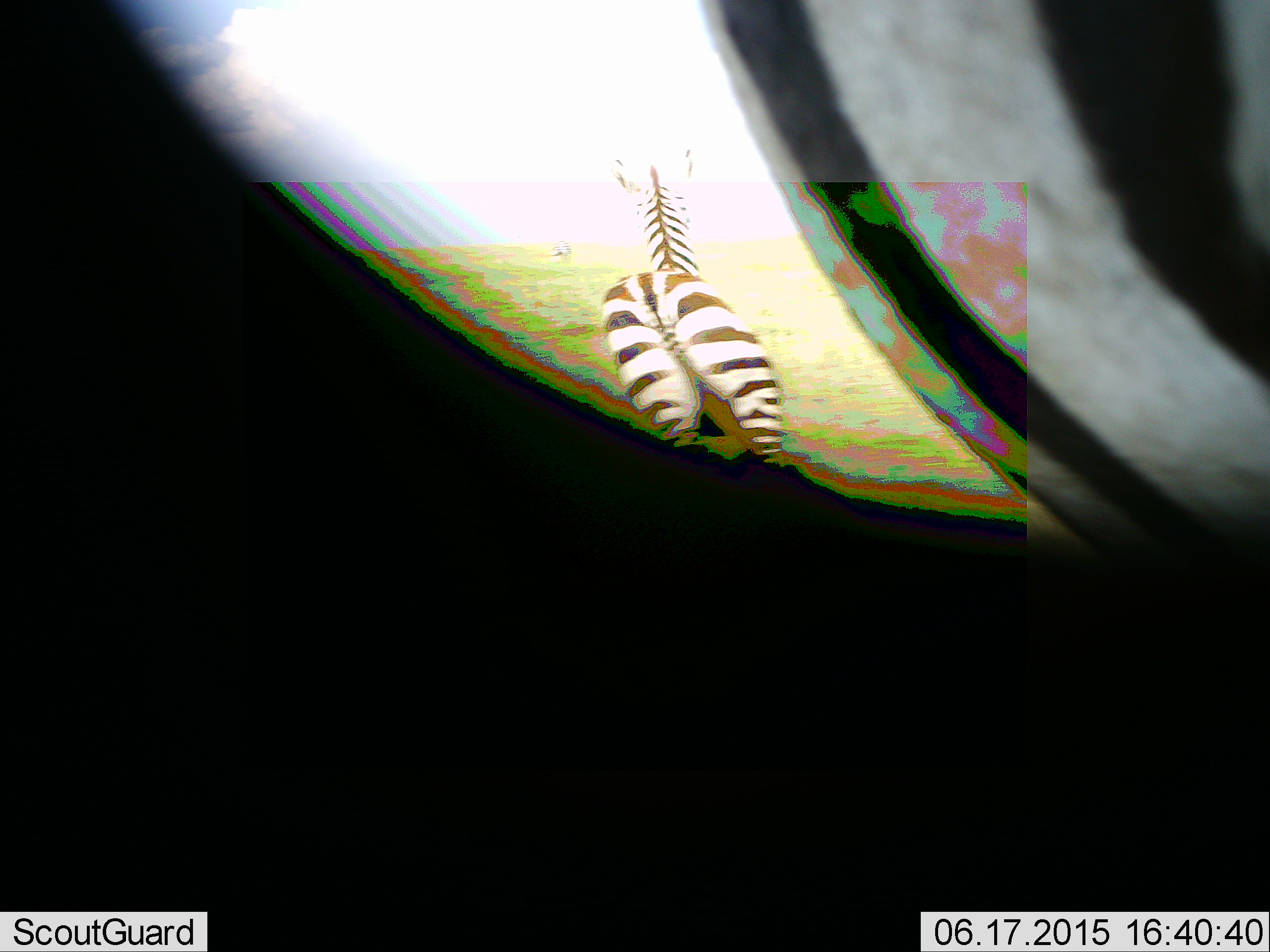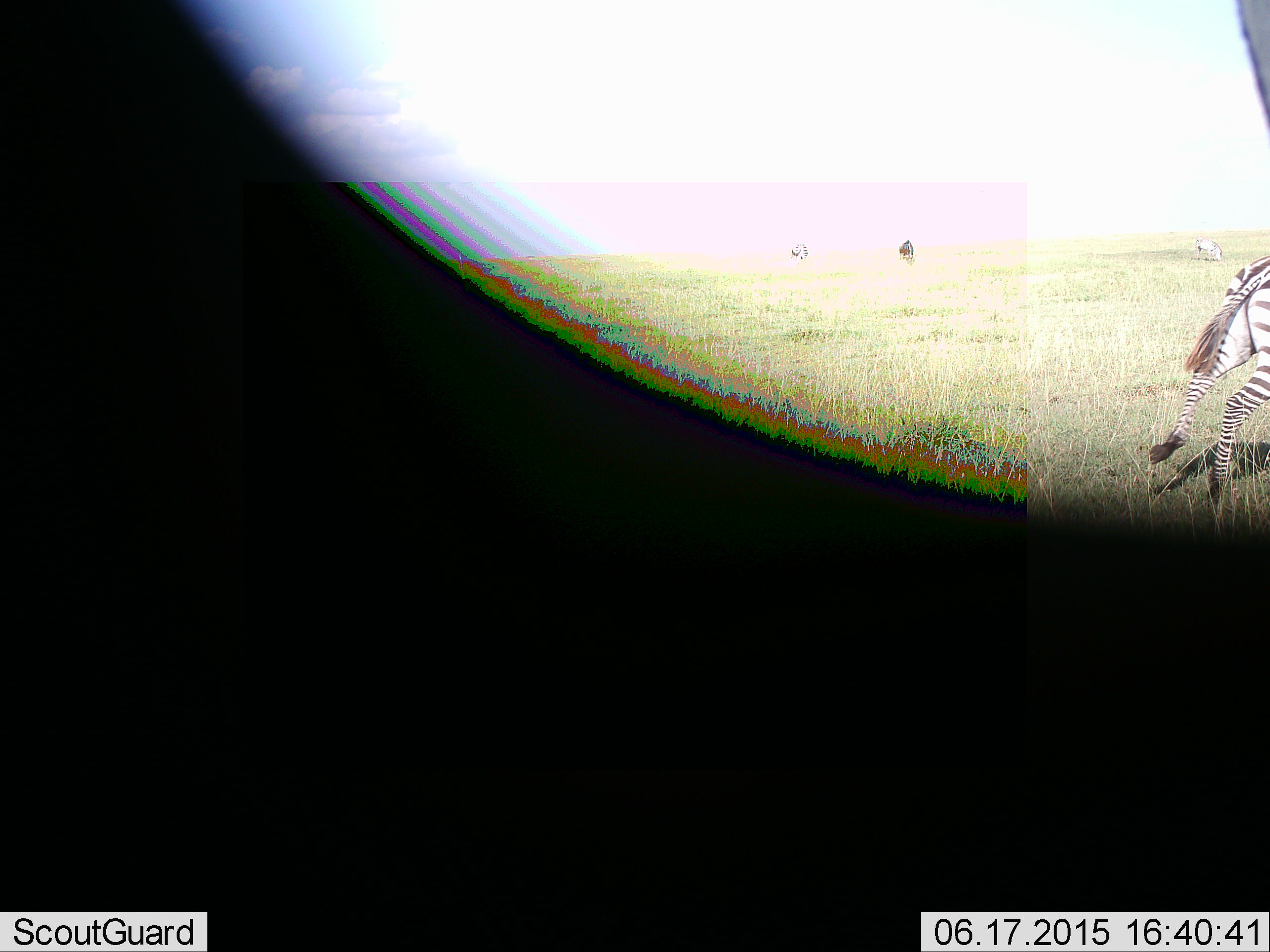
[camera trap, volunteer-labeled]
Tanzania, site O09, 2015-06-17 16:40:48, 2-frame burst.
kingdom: Animalia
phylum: Chordata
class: Mammalia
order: Perissodactyla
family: Equidae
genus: Equus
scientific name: Equus quagga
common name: plains zebra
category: zebra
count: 1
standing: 30%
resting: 0%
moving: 100%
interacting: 0%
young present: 0%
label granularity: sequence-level